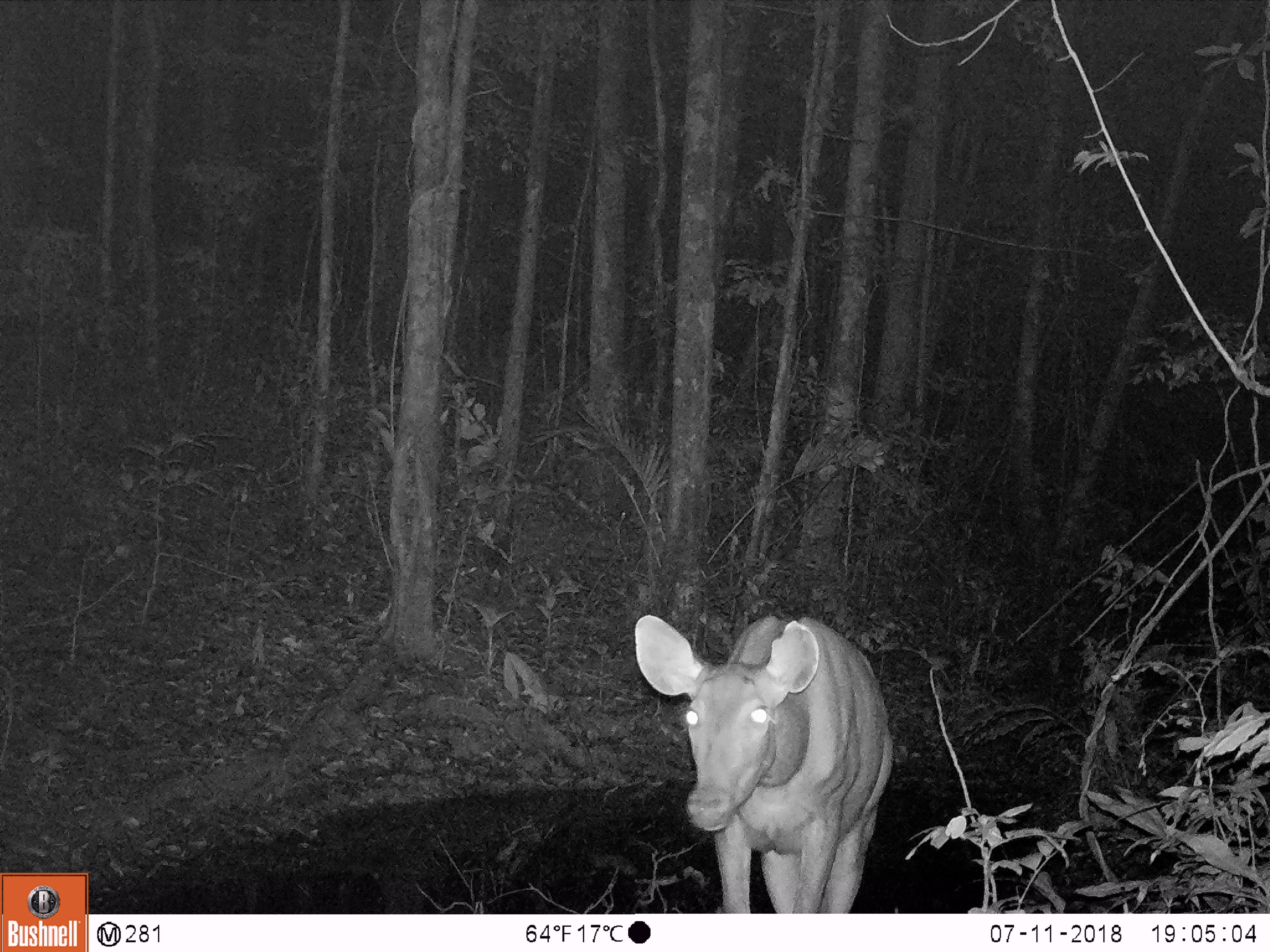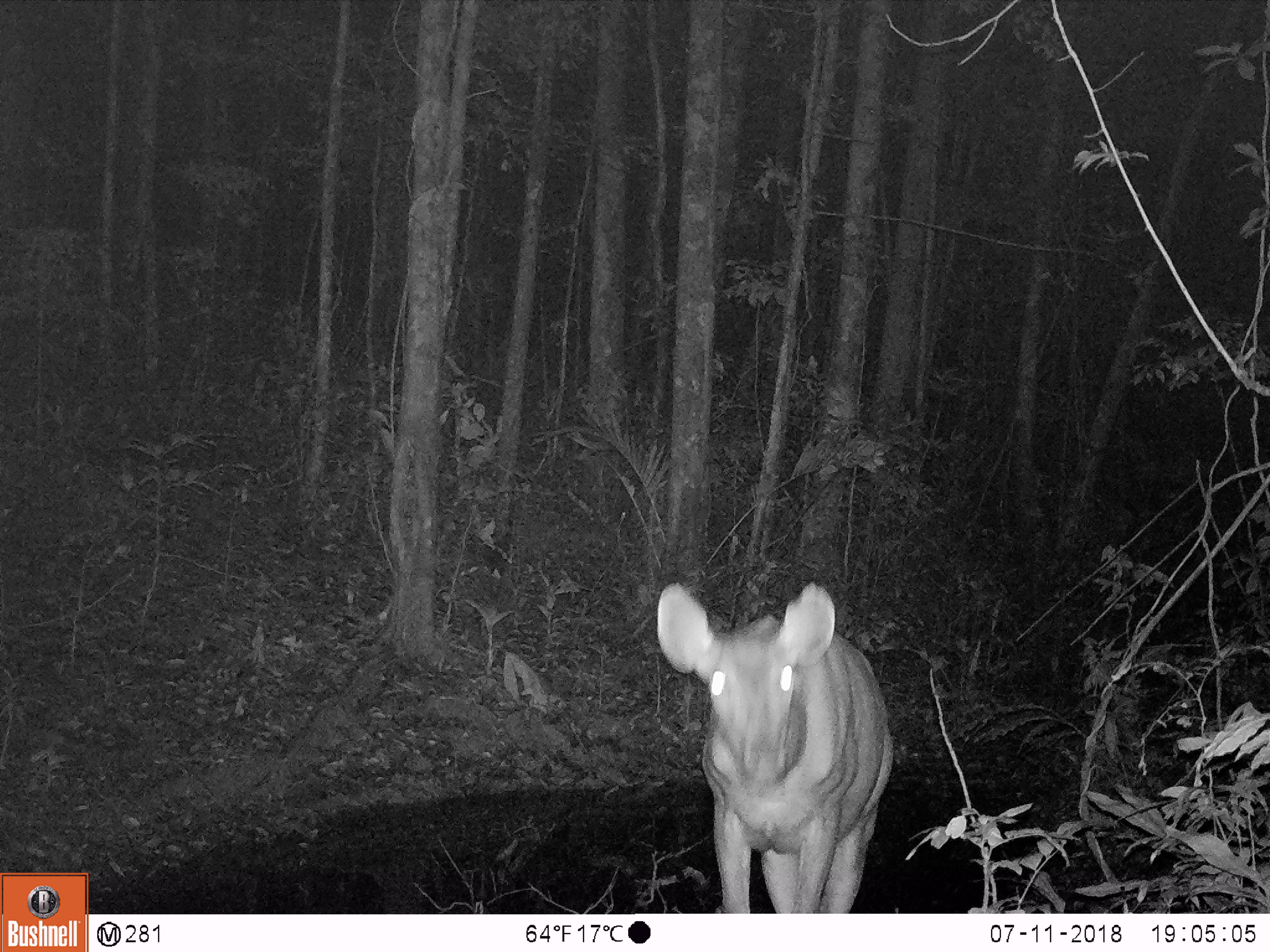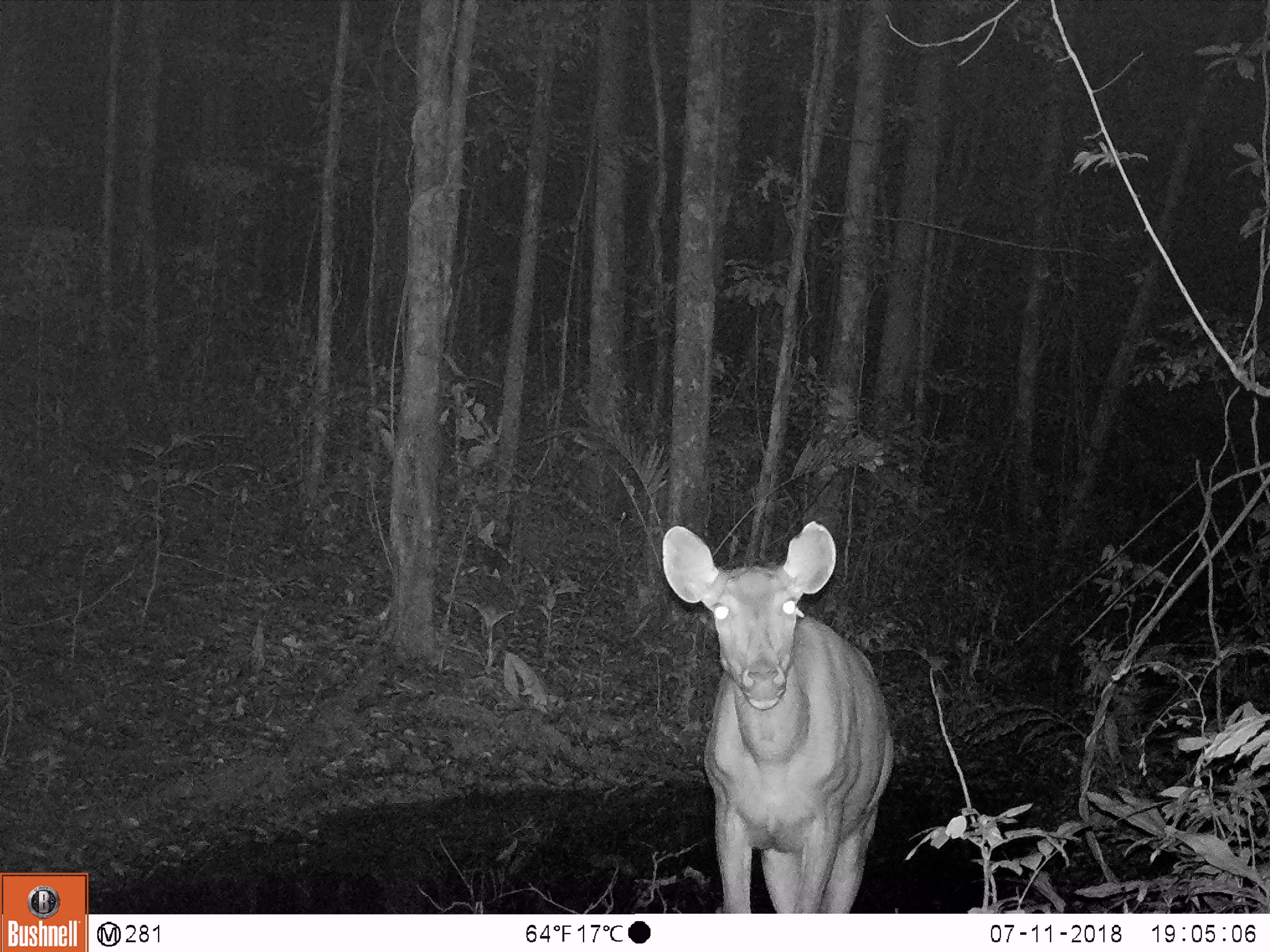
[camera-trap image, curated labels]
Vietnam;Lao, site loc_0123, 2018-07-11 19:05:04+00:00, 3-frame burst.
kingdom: Animalia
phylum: Chordata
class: Mammalia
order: Artiodactyla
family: Cervidae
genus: Rusa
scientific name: Rusa unicolor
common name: sambar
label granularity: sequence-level